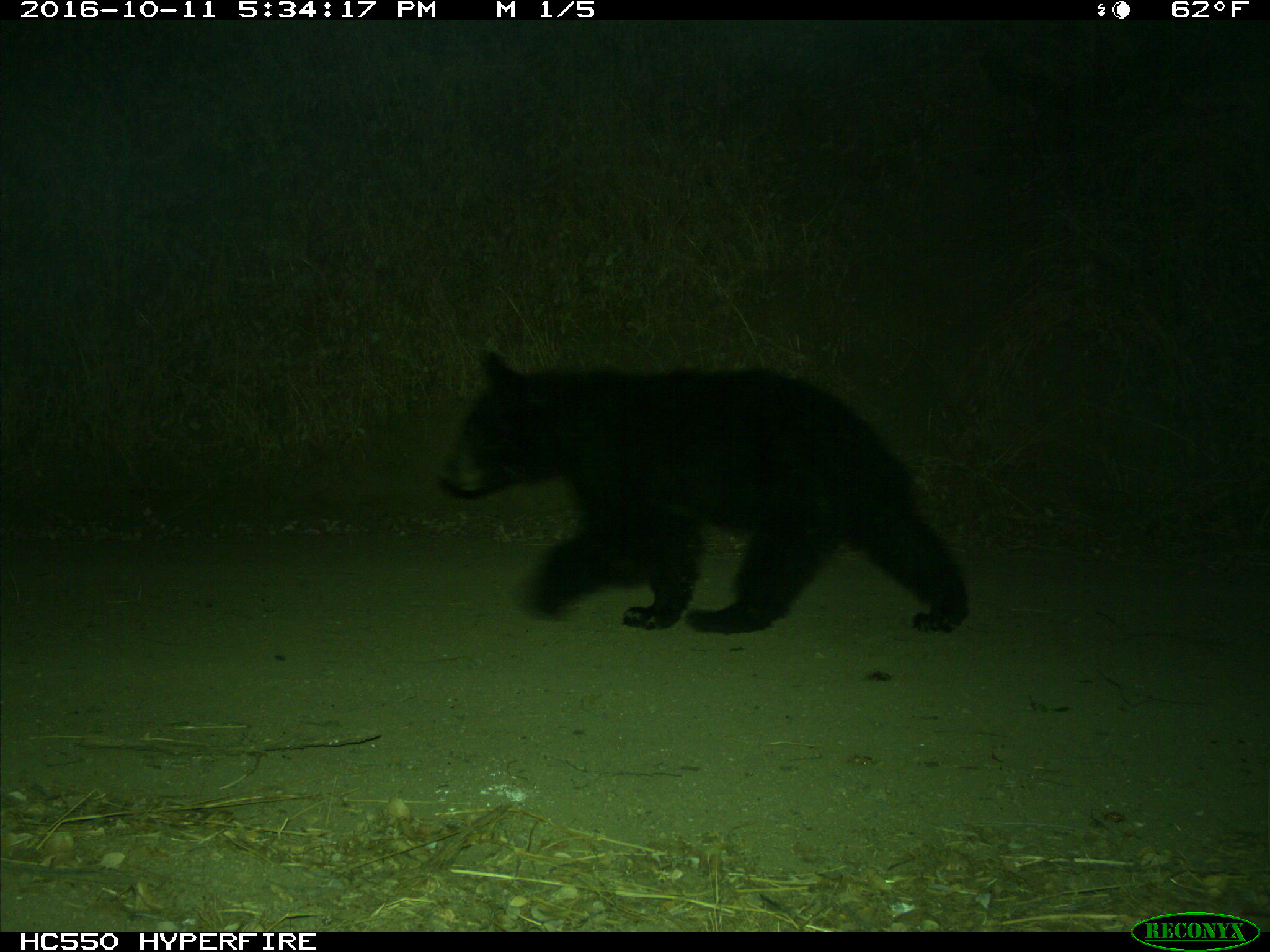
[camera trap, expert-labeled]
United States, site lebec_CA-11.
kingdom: Animalia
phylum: Chordata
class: Mammalia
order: Carnivora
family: Ursidae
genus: Ursus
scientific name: Ursus americanus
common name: american black bear